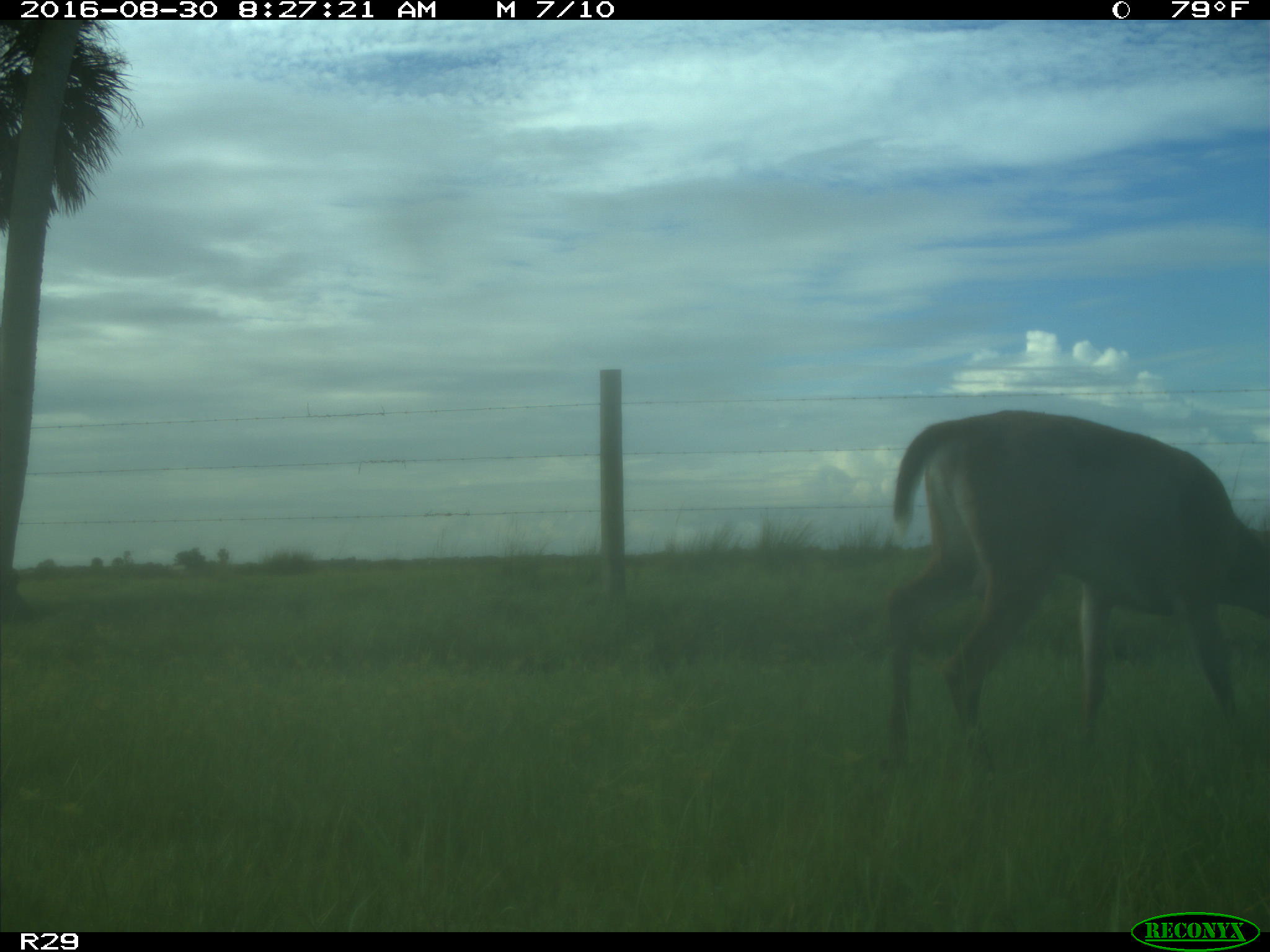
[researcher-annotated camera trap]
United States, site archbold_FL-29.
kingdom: Animalia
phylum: Chordata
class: Mammalia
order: Artiodactyla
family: Cervidae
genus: Odocoileus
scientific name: Odocoileus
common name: deer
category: unidentified deer